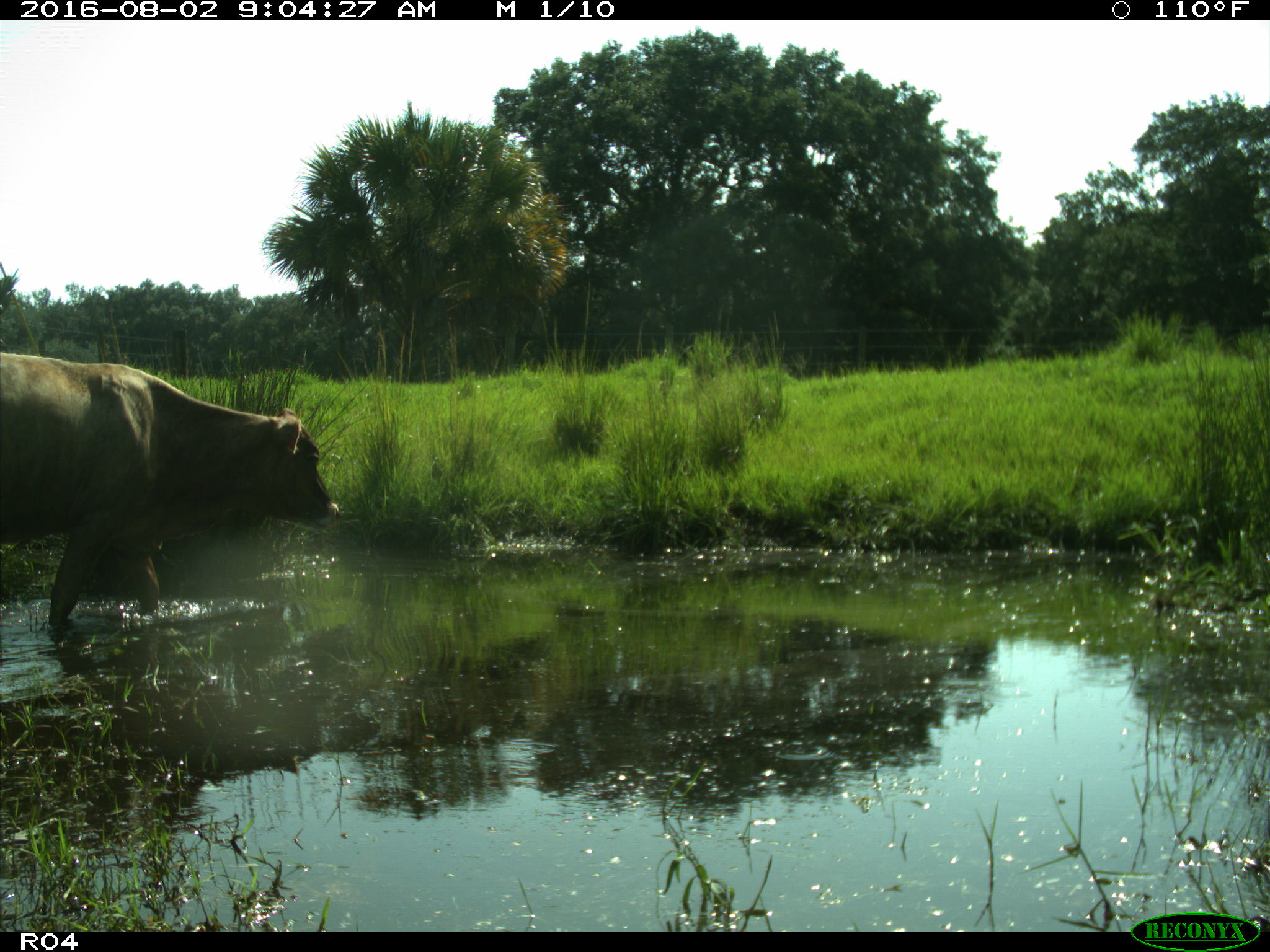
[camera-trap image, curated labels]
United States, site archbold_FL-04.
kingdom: Animalia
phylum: Chordata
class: Mammalia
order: Artiodactyla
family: Bovidae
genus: Bos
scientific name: Bos taurus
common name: domestic cow